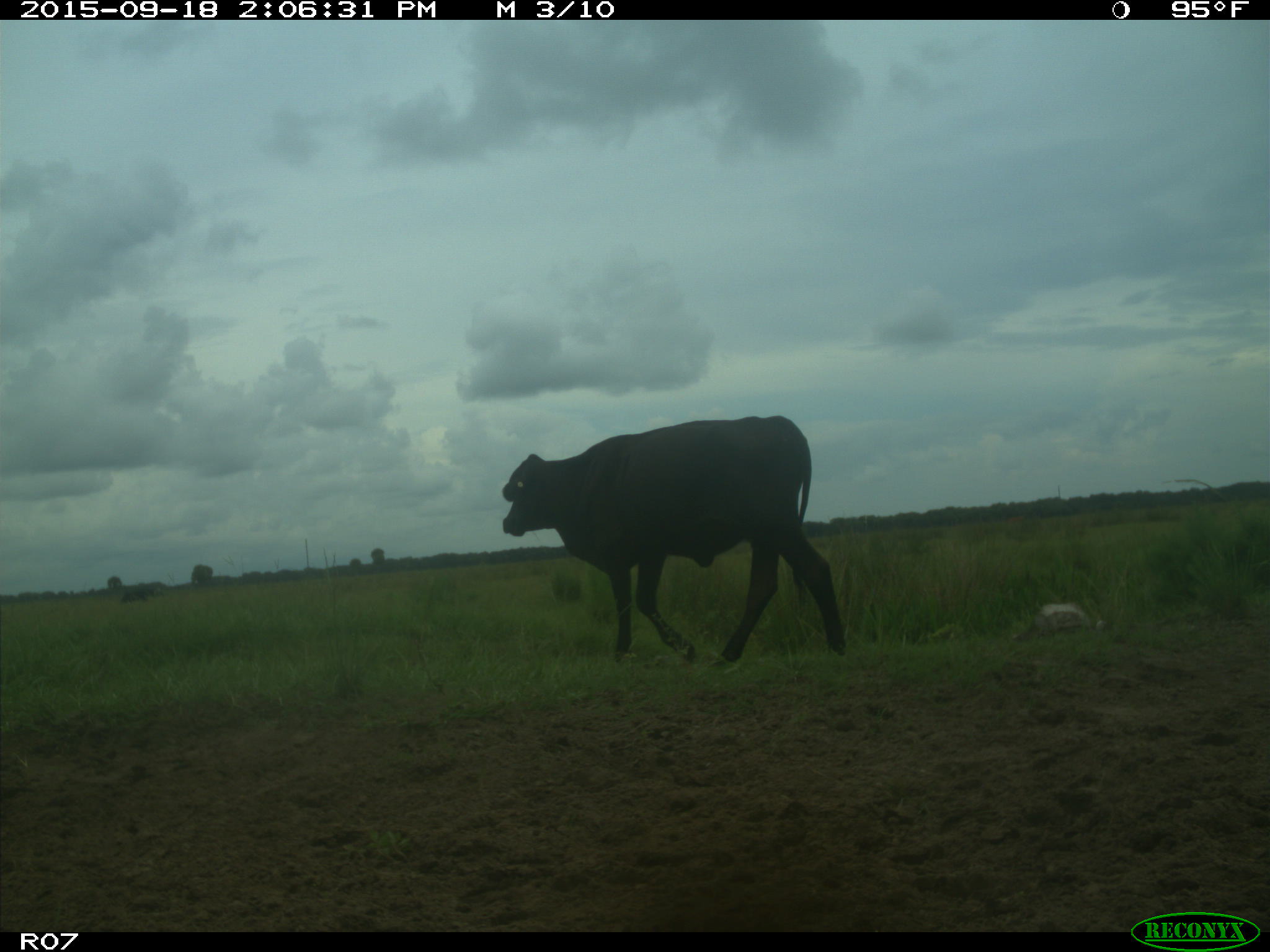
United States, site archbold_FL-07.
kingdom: Animalia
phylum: Chordata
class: Mammalia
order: Artiodactyla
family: Bovidae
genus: Bos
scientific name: Bos taurus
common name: domestic cow